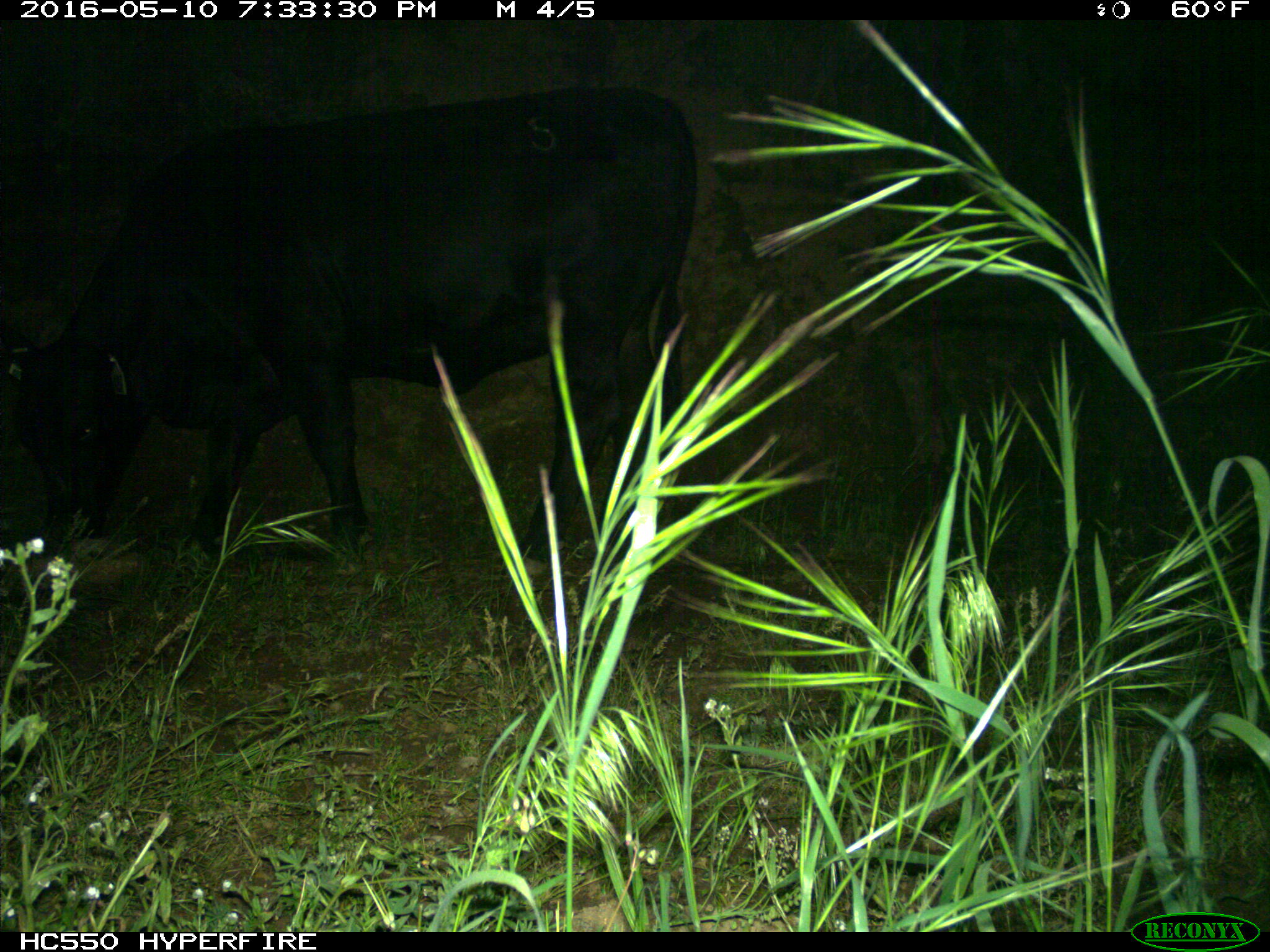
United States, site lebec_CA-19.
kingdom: Animalia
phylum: Chordata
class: Mammalia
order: Artiodactyla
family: Bovidae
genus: Bos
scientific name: Bos taurus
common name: domestic cow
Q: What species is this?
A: Bos taurus (domestic cow).